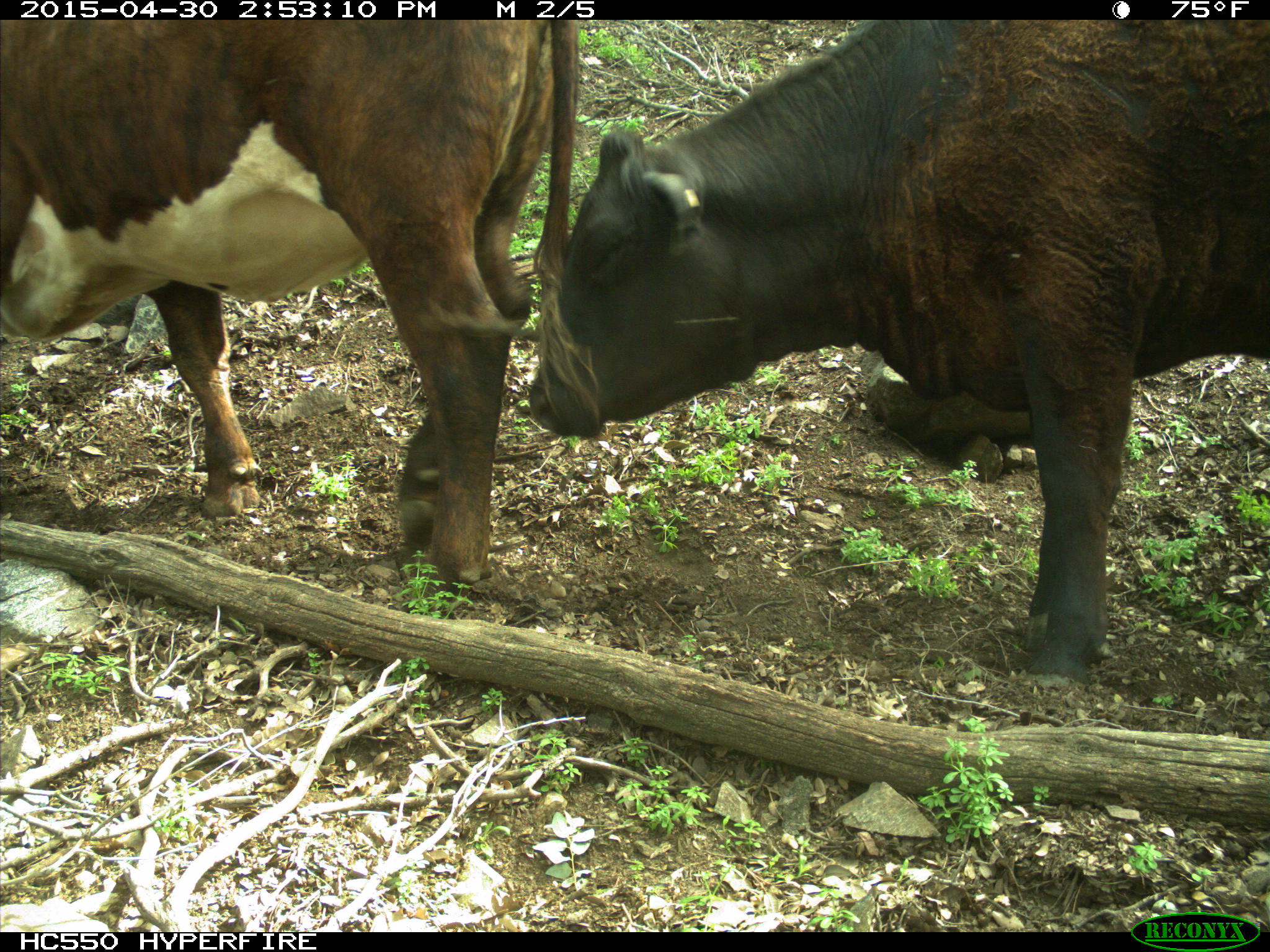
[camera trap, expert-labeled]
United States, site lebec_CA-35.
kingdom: Animalia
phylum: Chordata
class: Mammalia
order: Artiodactyla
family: Bovidae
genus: Bos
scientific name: Bos taurus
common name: domestic cow